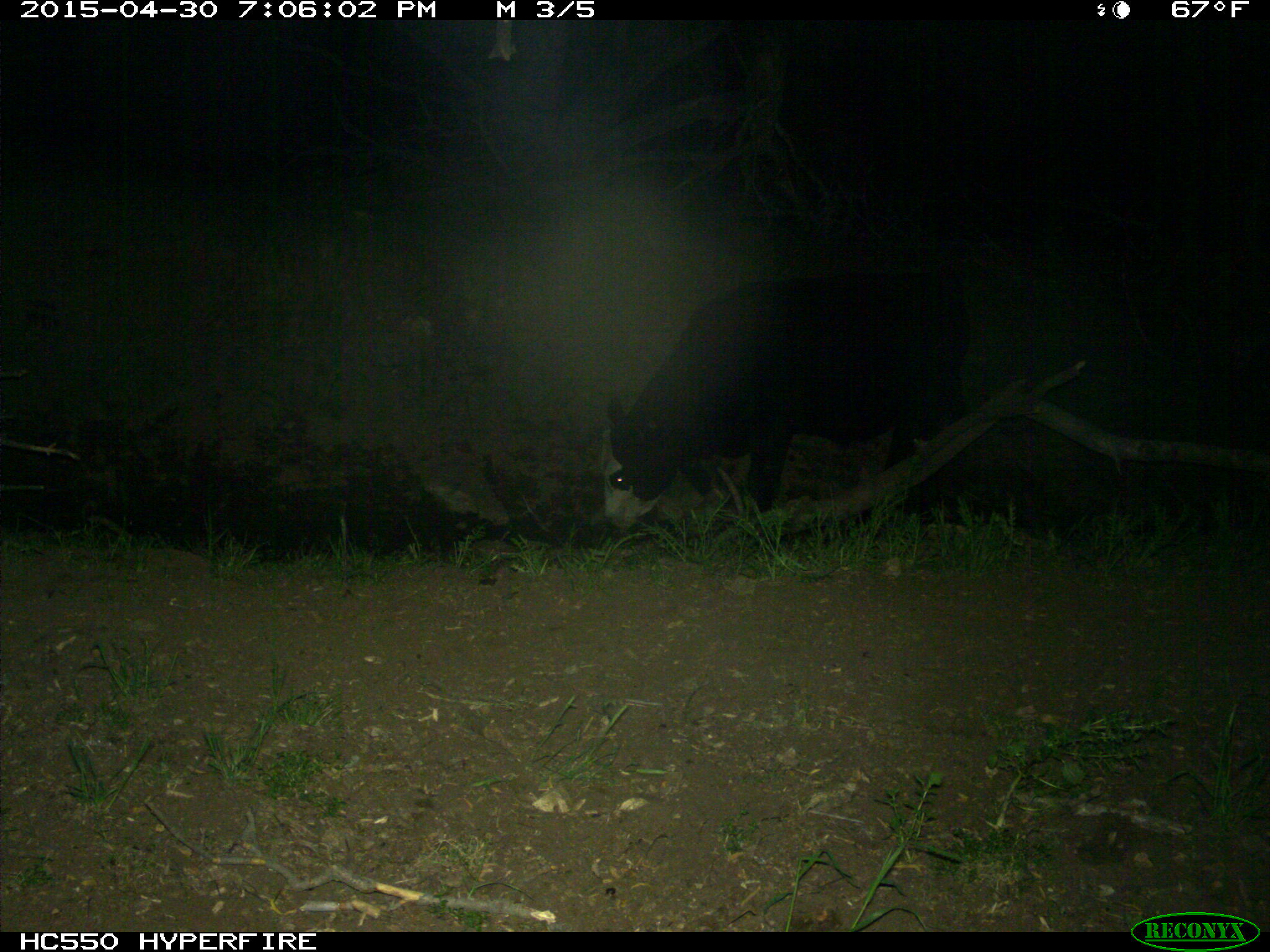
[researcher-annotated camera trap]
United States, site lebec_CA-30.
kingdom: Animalia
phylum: Chordata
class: Mammalia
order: Artiodactyla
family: Bovidae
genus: Bos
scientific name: Bos taurus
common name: domestic cow